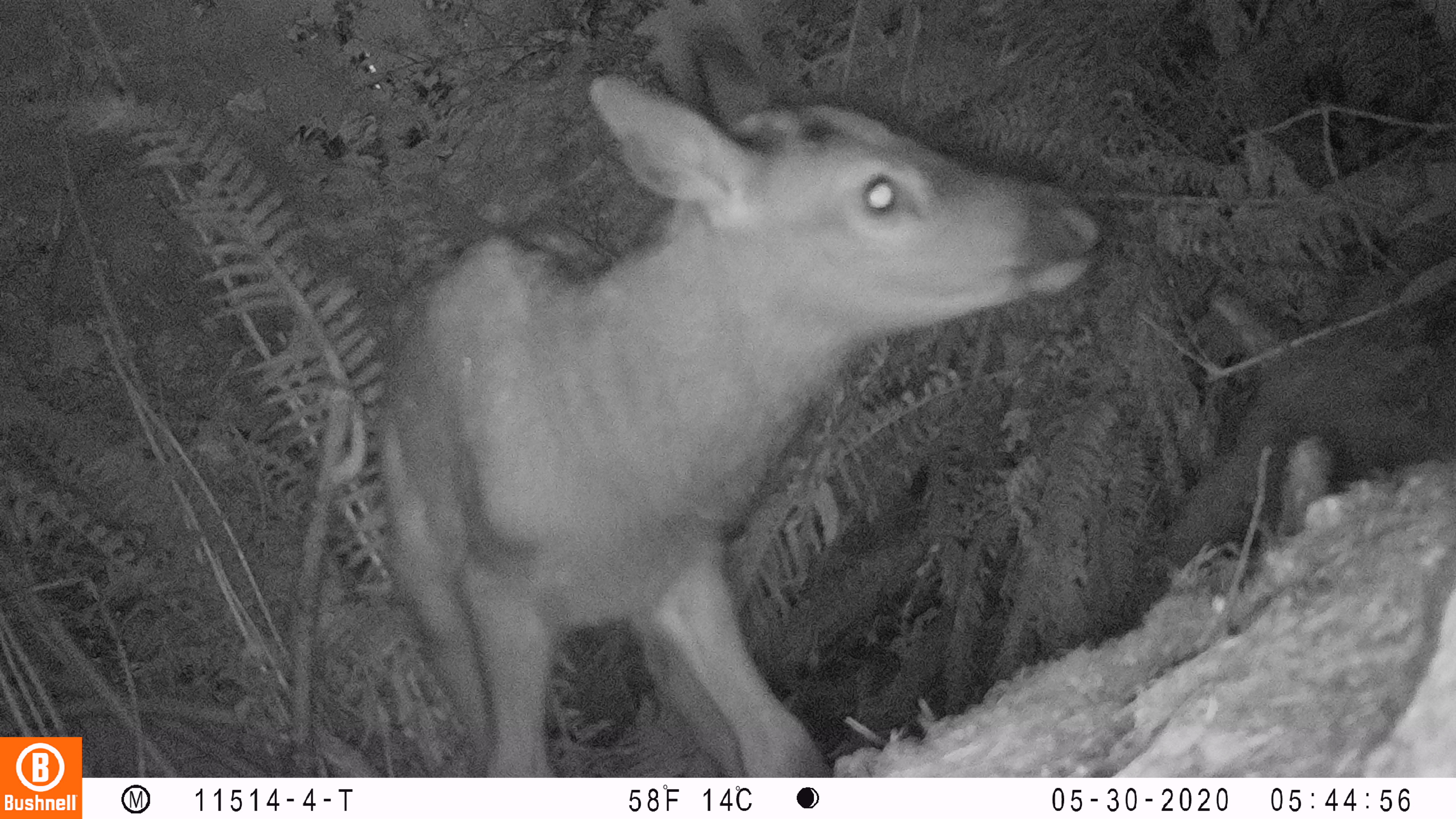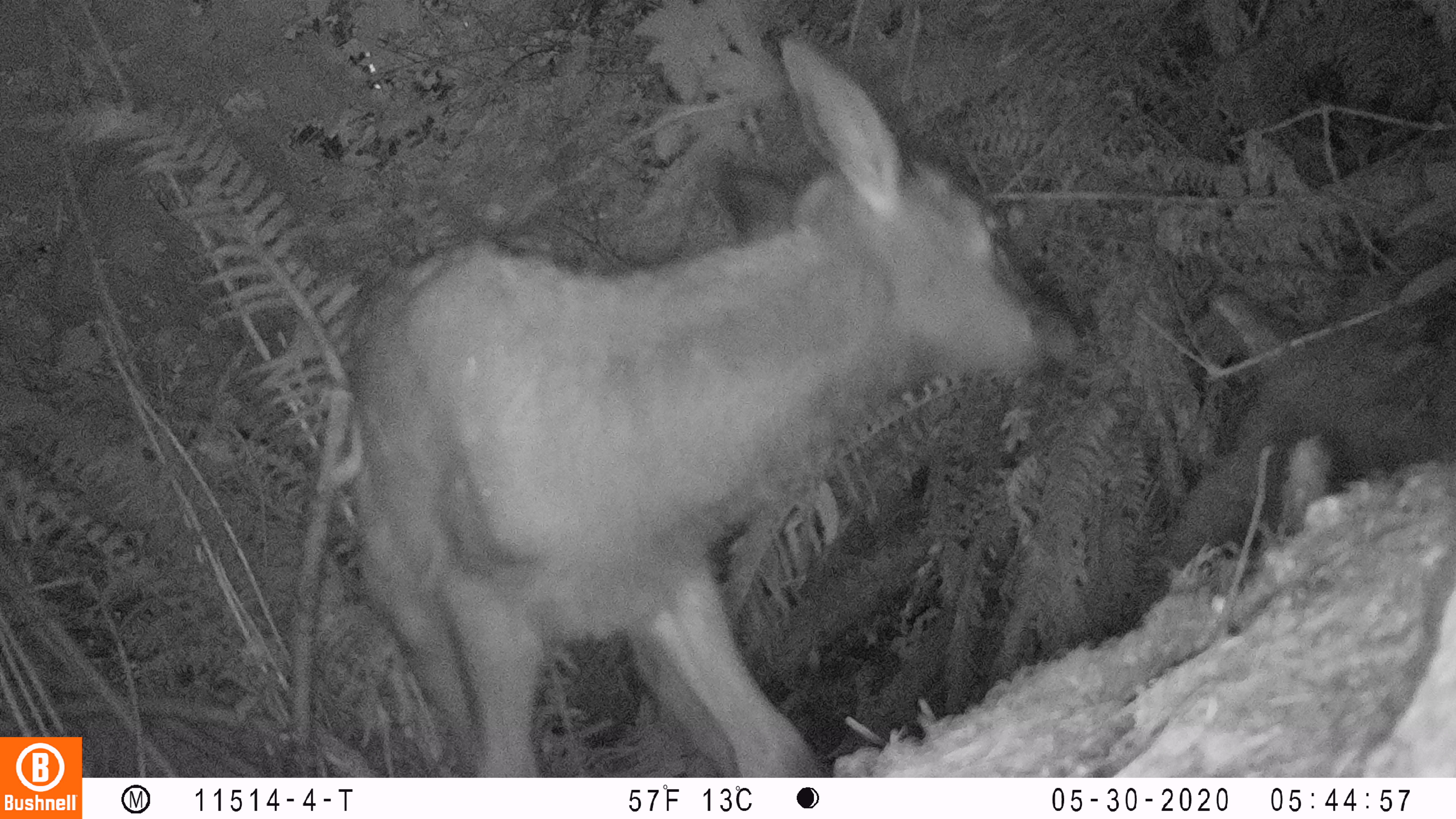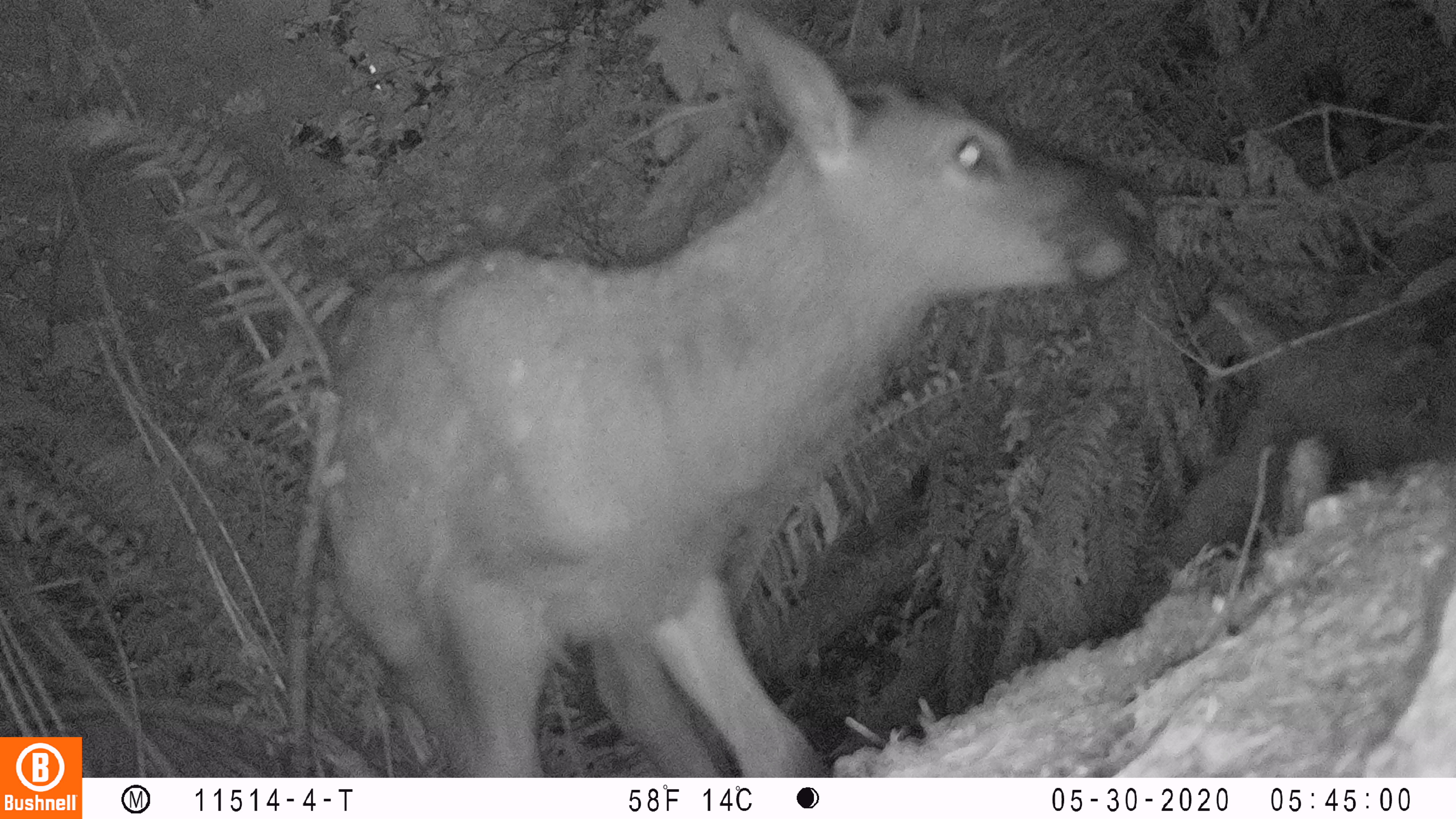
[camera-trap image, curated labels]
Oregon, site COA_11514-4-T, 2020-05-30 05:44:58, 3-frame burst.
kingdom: Animalia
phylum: Chordata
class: Mammalia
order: Artiodactyla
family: Cervidae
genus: Cervus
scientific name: Cervus canadensis roosevelti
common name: roosevelt elk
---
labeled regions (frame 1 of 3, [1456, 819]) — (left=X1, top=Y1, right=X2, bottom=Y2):
roosevelt elk: (left=364, top=2, right=1111, bottom=766)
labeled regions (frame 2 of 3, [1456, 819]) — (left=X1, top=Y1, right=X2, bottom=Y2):
roosevelt elk: (left=336, top=21, right=1100, bottom=770)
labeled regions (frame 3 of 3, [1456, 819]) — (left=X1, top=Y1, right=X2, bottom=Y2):
roosevelt elk: (left=309, top=2, right=1157, bottom=772)